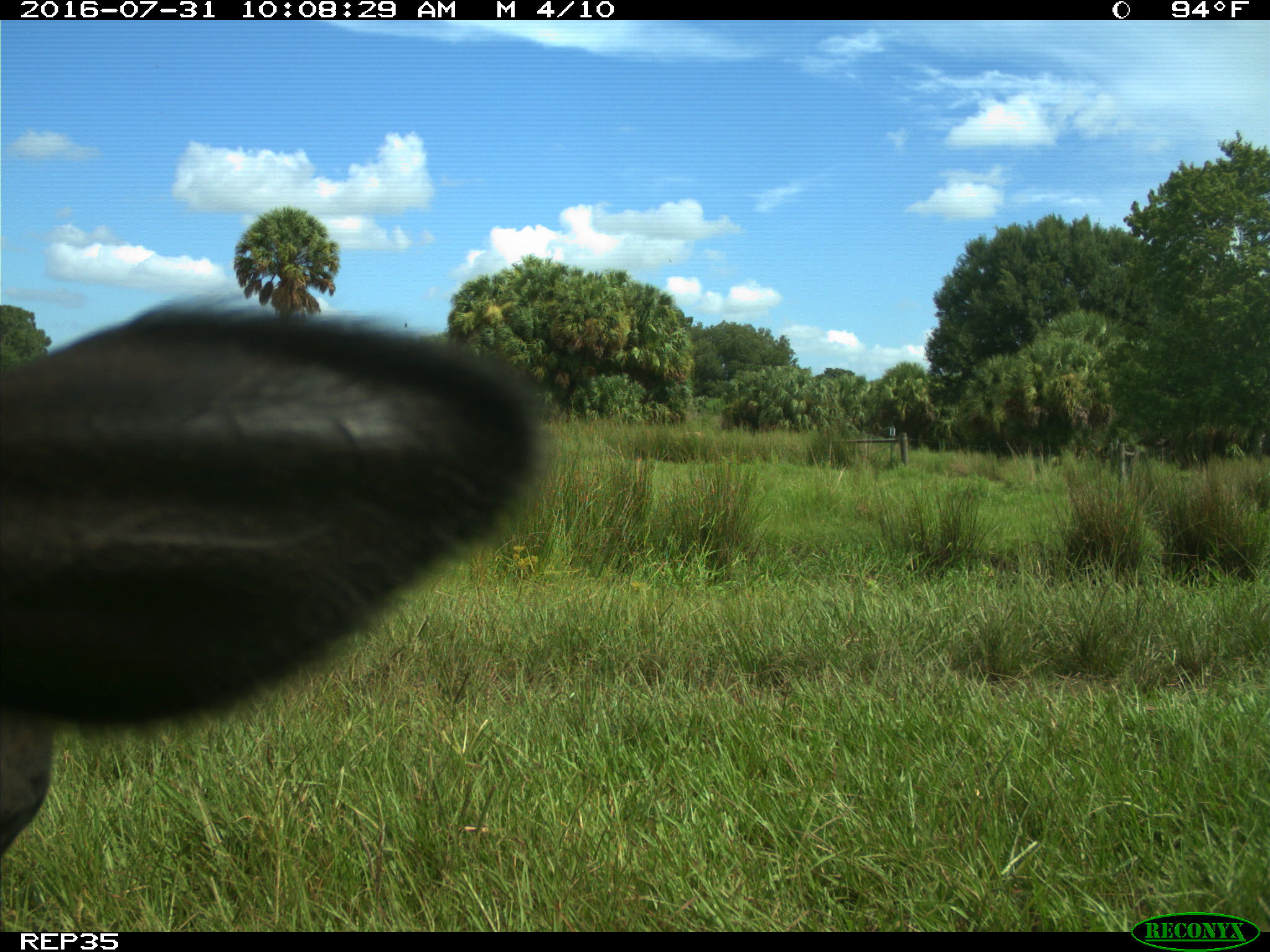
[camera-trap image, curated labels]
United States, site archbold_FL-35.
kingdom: Animalia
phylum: Chordata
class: Mammalia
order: Artiodactyla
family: Bovidae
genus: Bos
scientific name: Bos taurus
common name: domestic cow